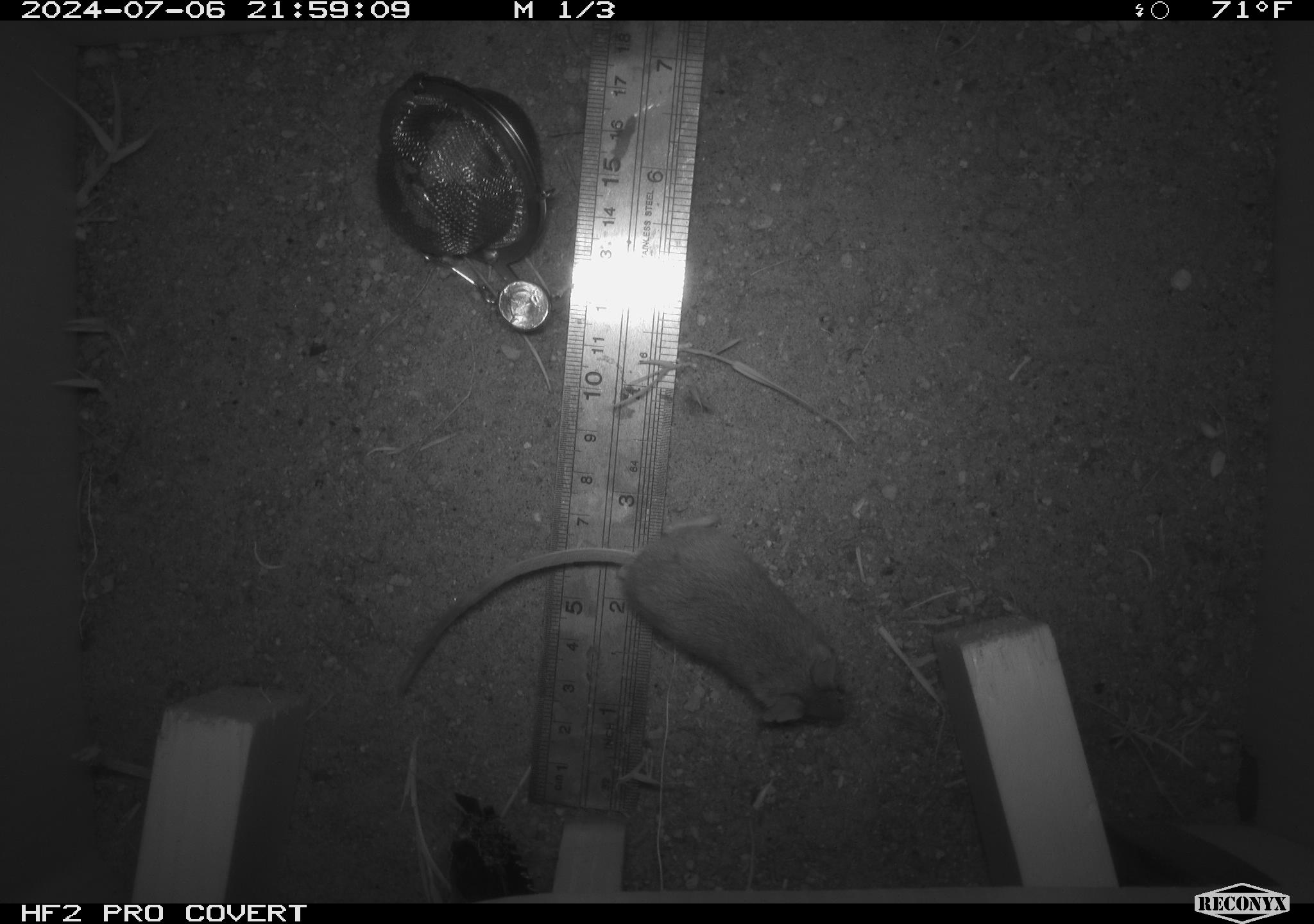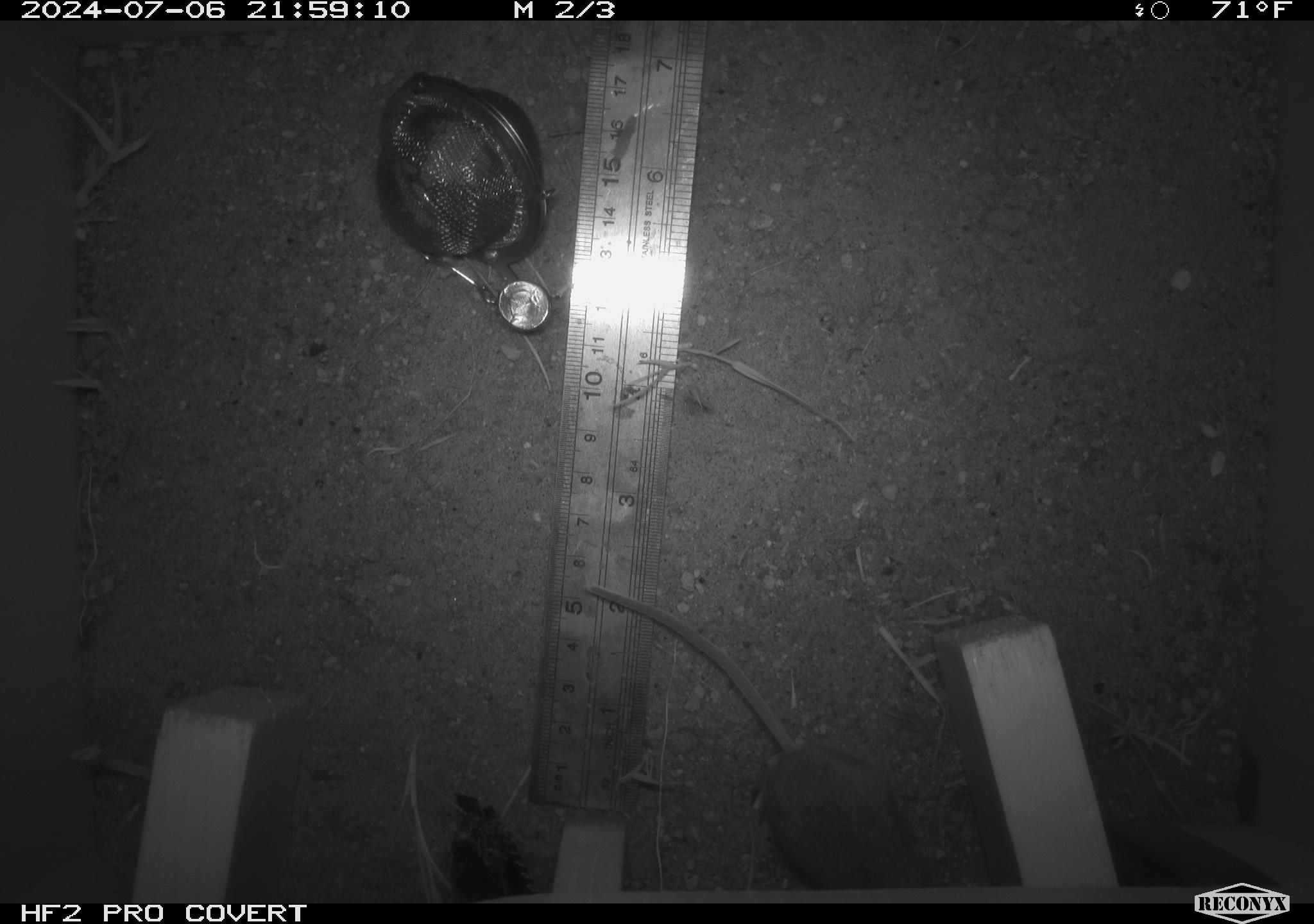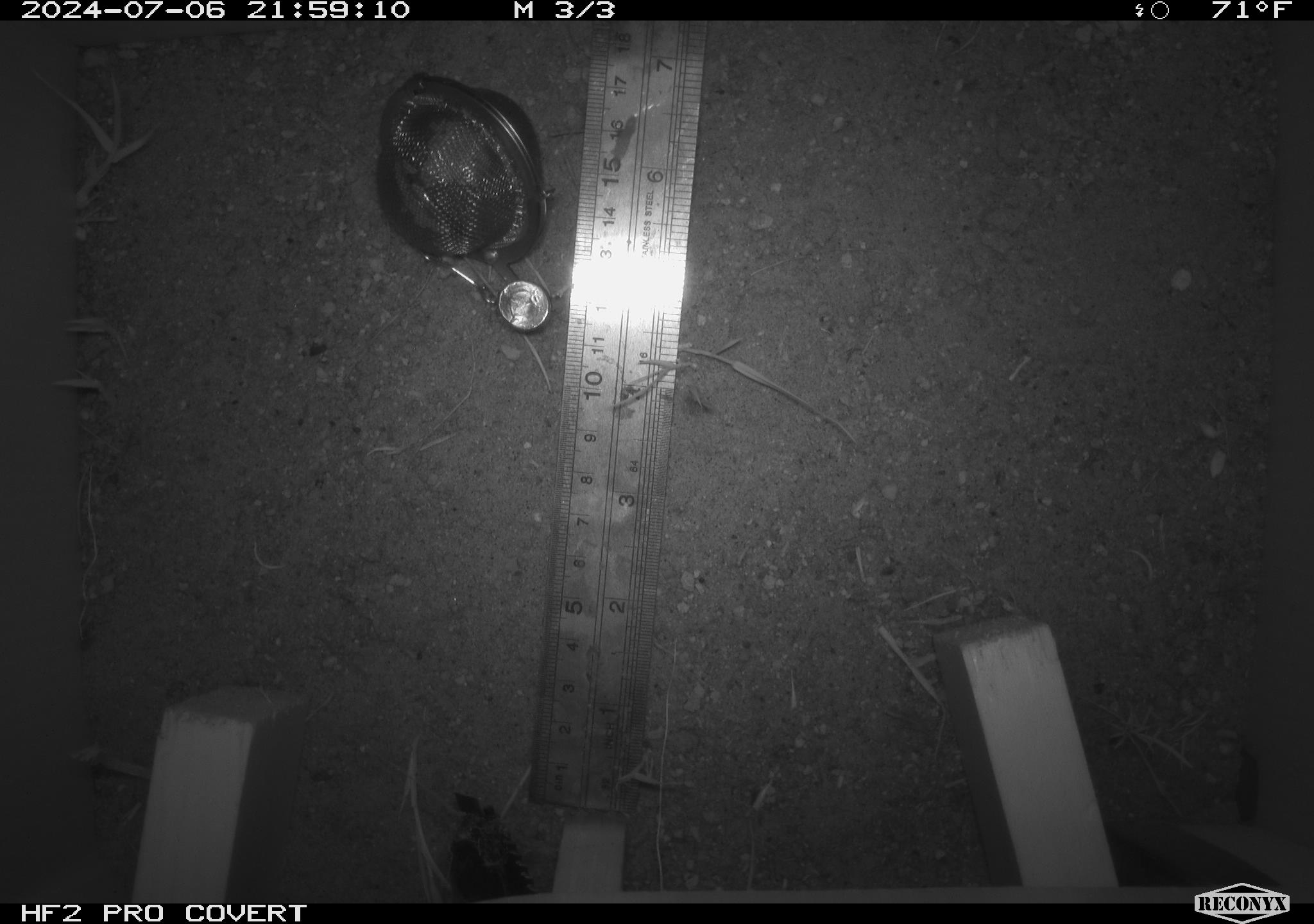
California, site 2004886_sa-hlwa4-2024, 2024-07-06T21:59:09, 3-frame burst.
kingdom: Animalia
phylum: Chordata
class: Mammalia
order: Rodentia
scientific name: Rodentia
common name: rodent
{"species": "rodent (Rodentia)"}